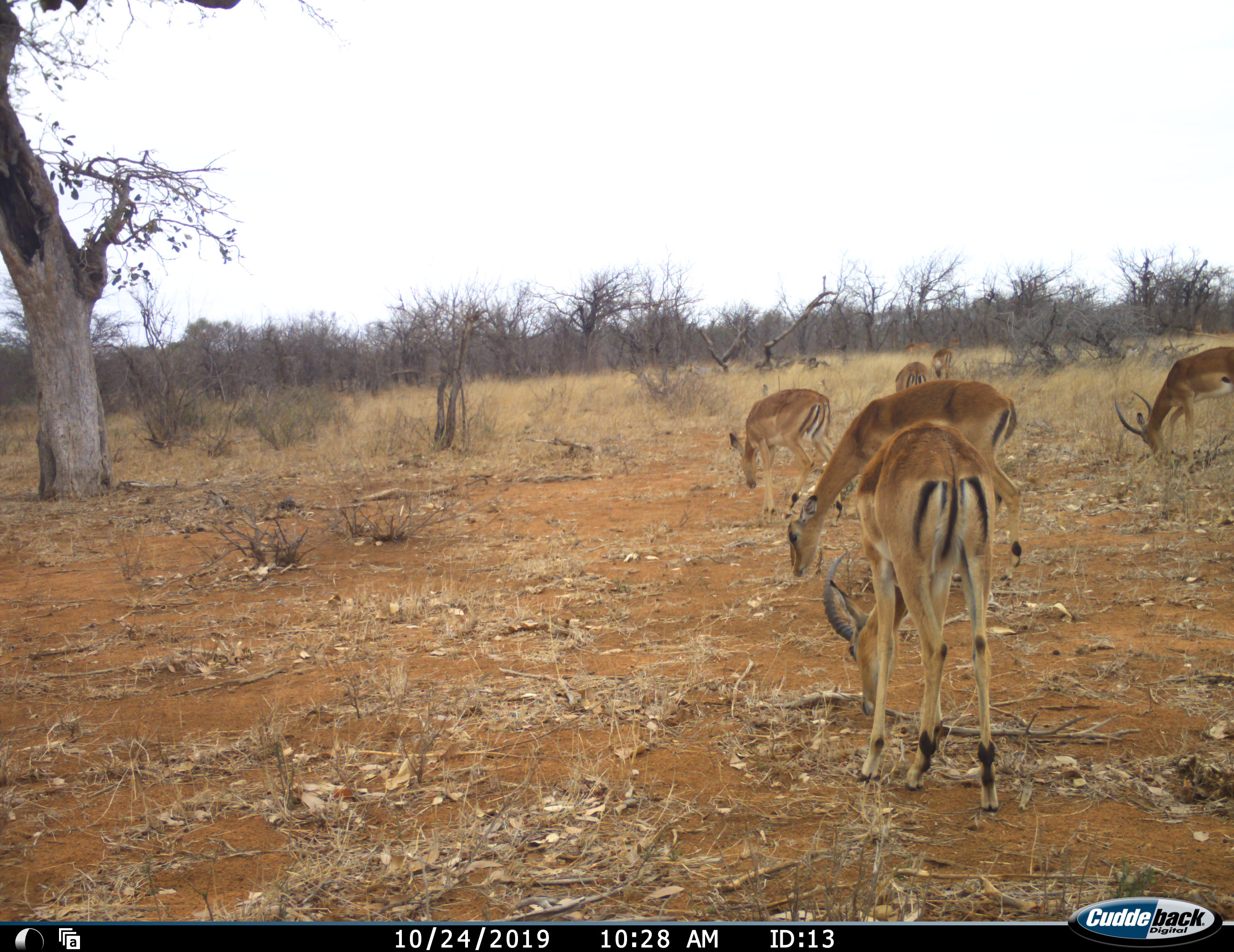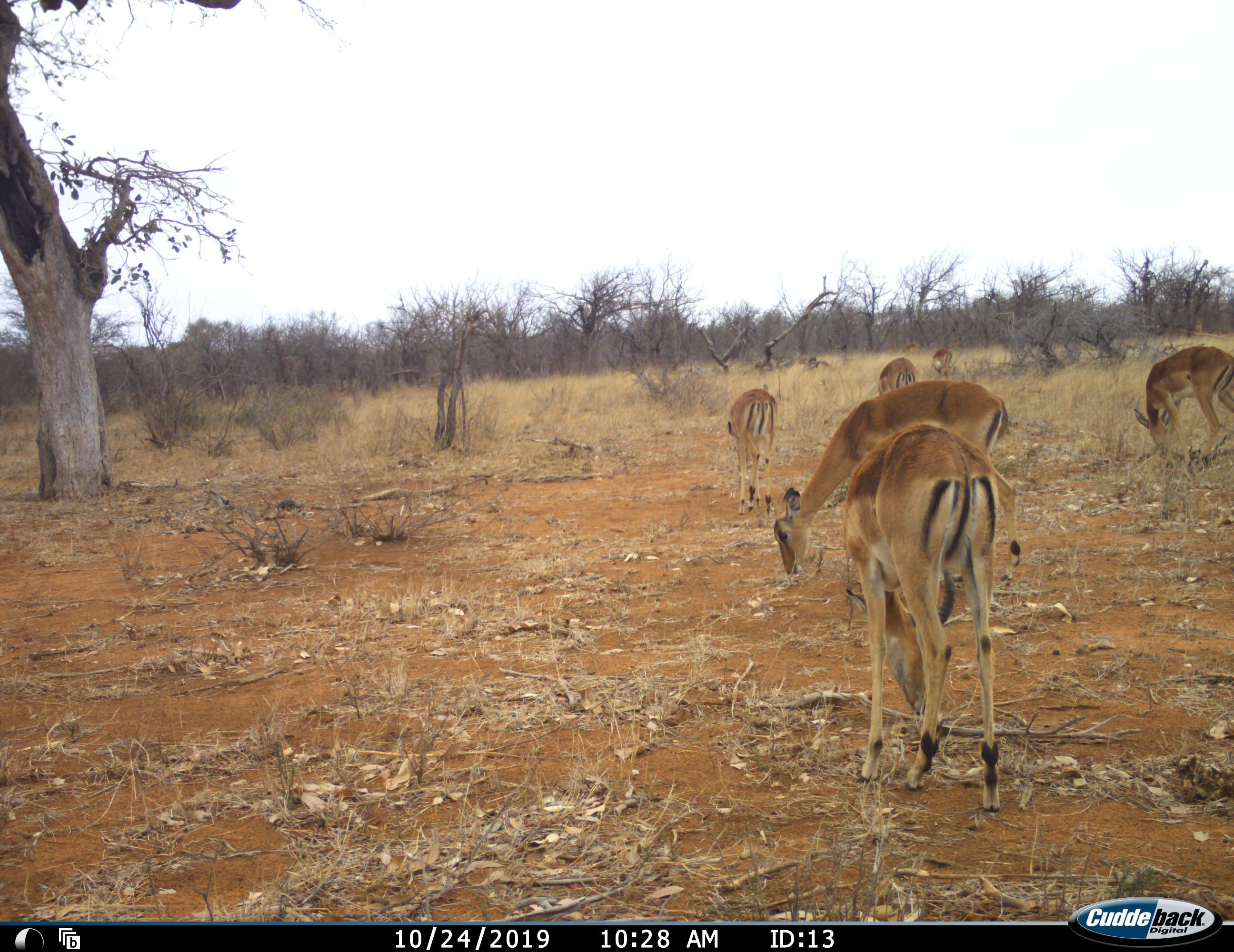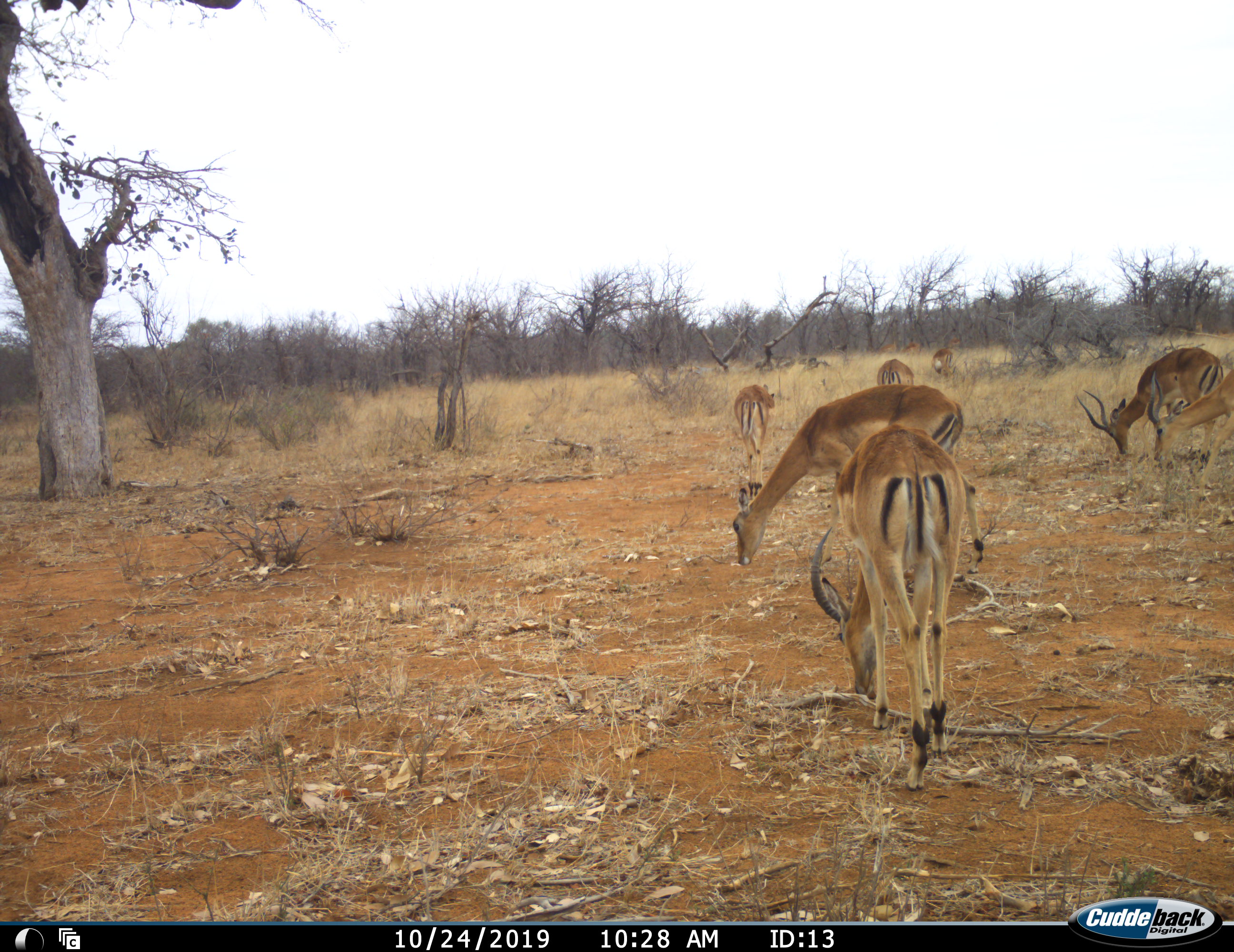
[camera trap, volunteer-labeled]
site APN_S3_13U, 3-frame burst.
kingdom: Animalia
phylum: Chordata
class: Mammalia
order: Artiodactyla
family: Bovidae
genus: Aepyceros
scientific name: Aepyceros melampus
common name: impala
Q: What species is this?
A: Impala (Aepyceros melampus).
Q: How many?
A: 8.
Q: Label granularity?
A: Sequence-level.